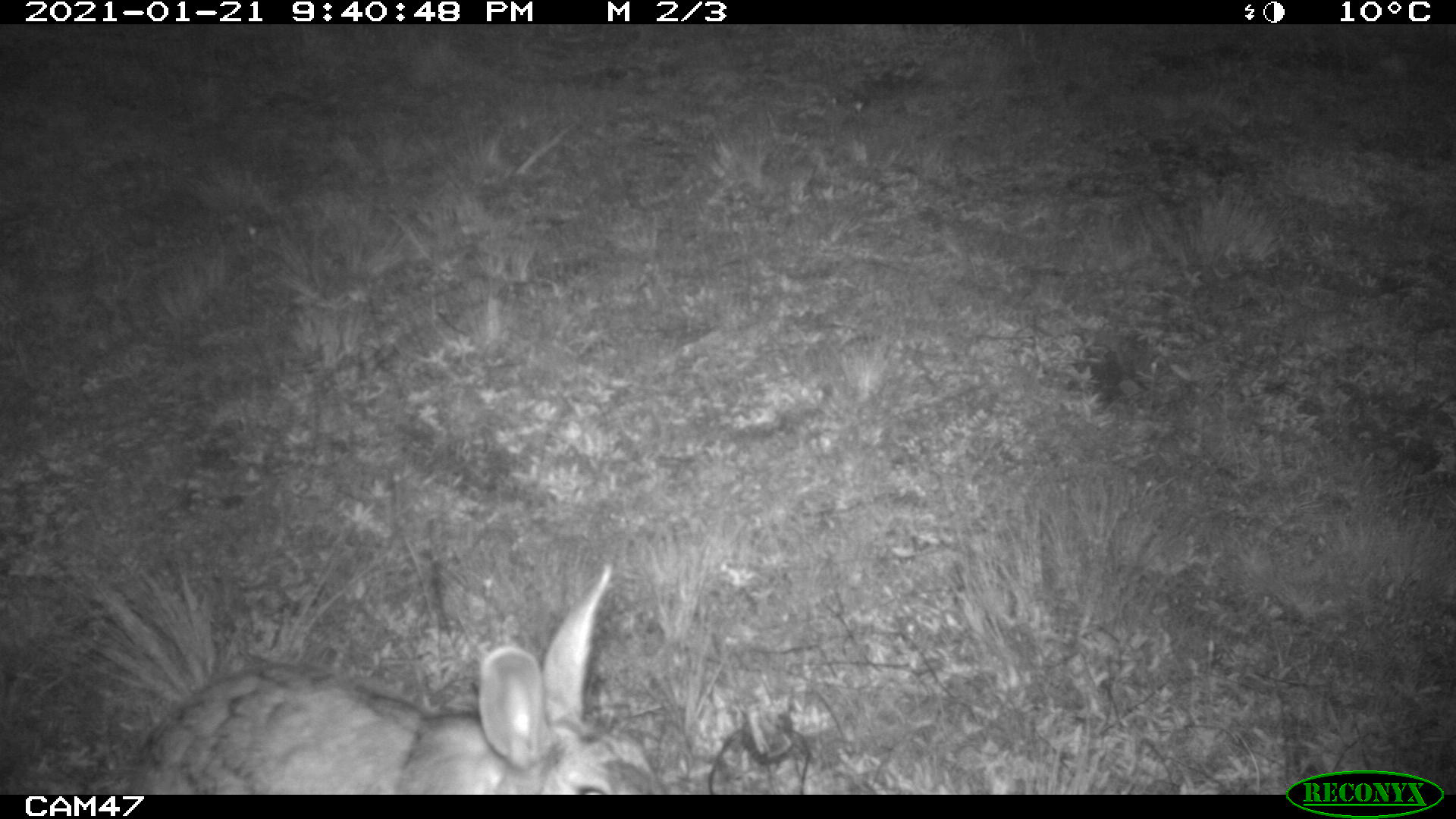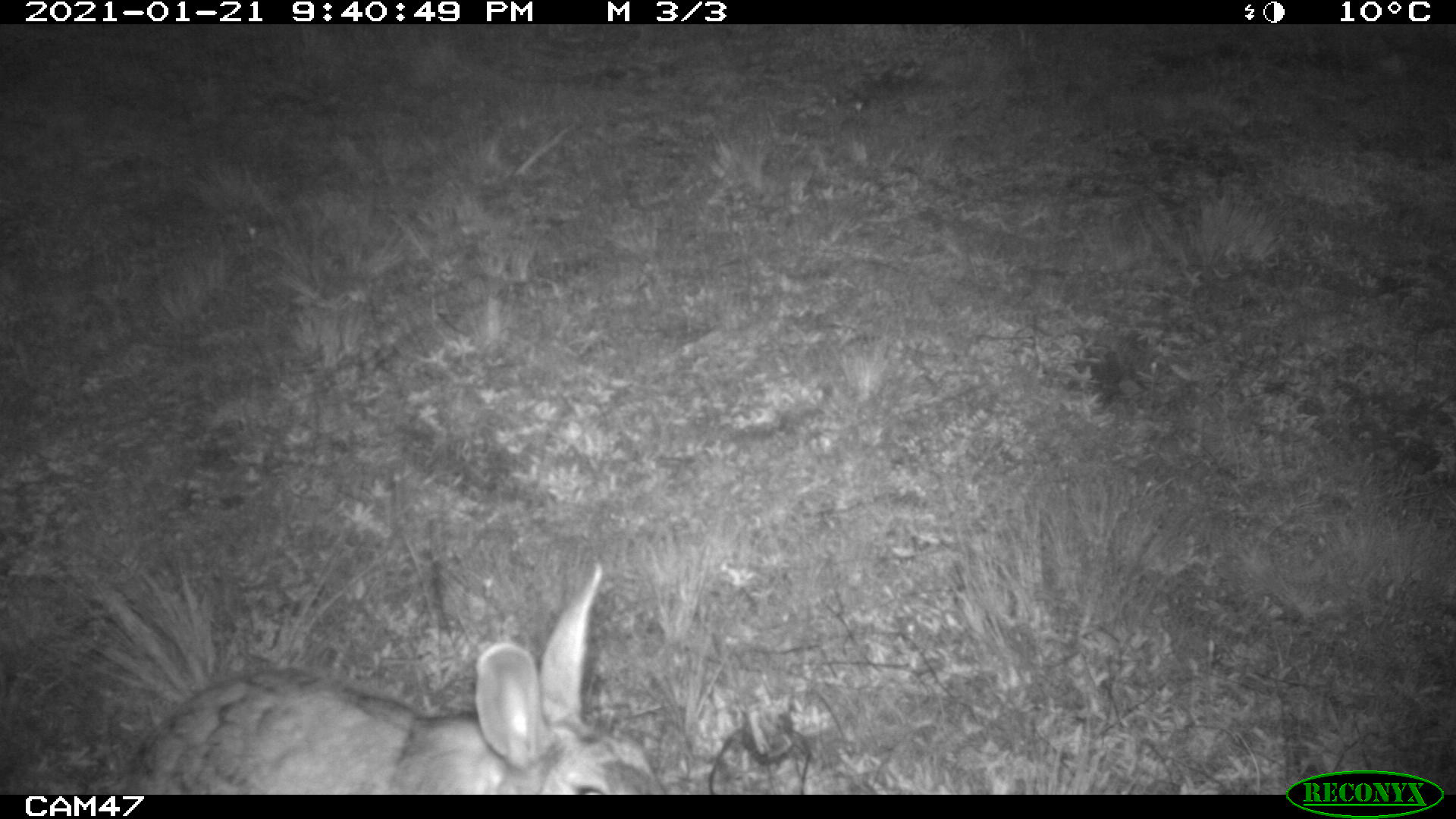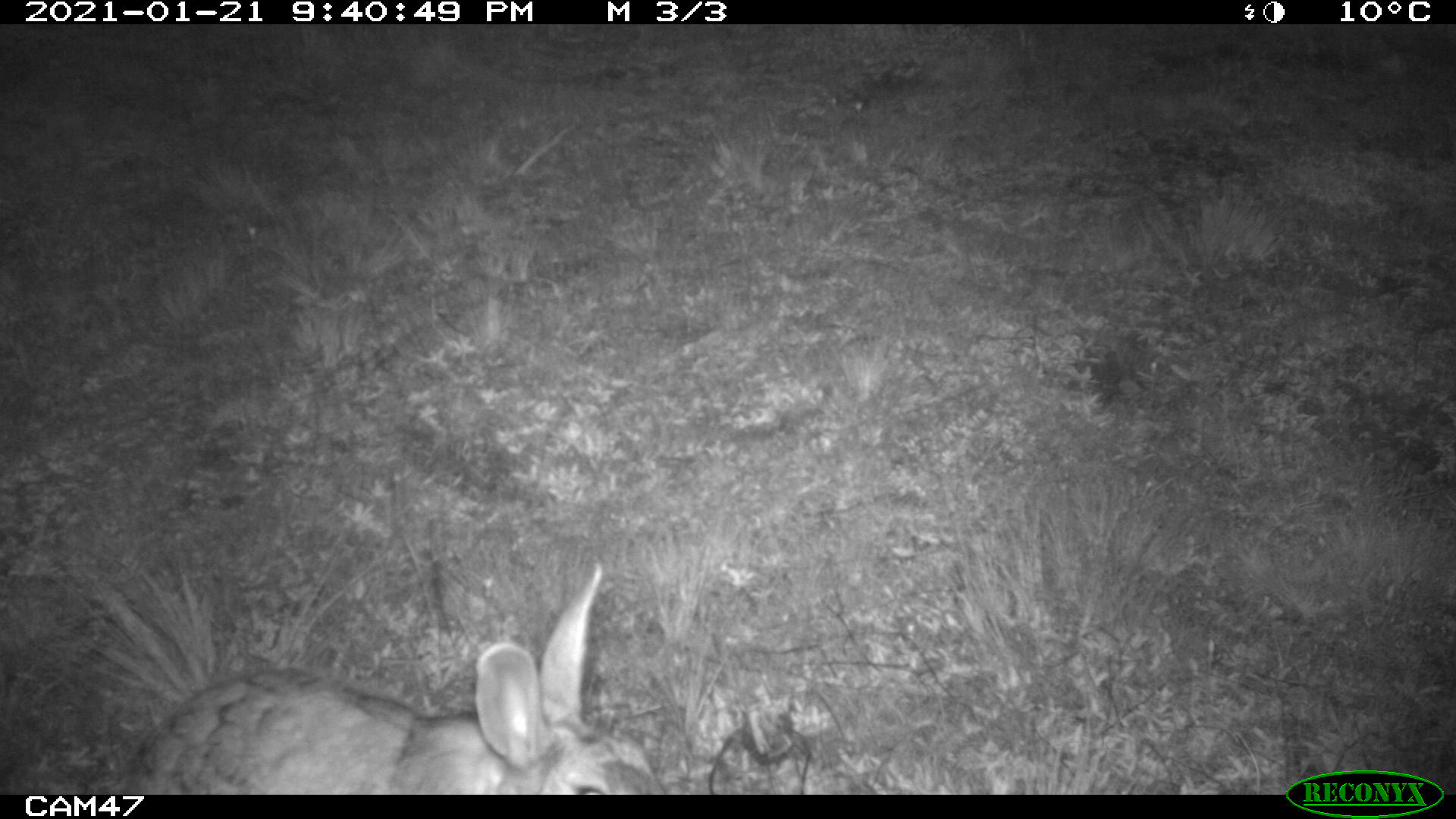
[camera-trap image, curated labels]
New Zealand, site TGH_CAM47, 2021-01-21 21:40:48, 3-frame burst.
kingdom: Animalia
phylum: Chordata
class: Mammalia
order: Lagomorpha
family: Leporidae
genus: Oryctolagus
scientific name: Oryctolagus cuniculus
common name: european rabbit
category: rabbit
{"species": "rabbit (european rabbit) (Oryctolagus cuniculus)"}